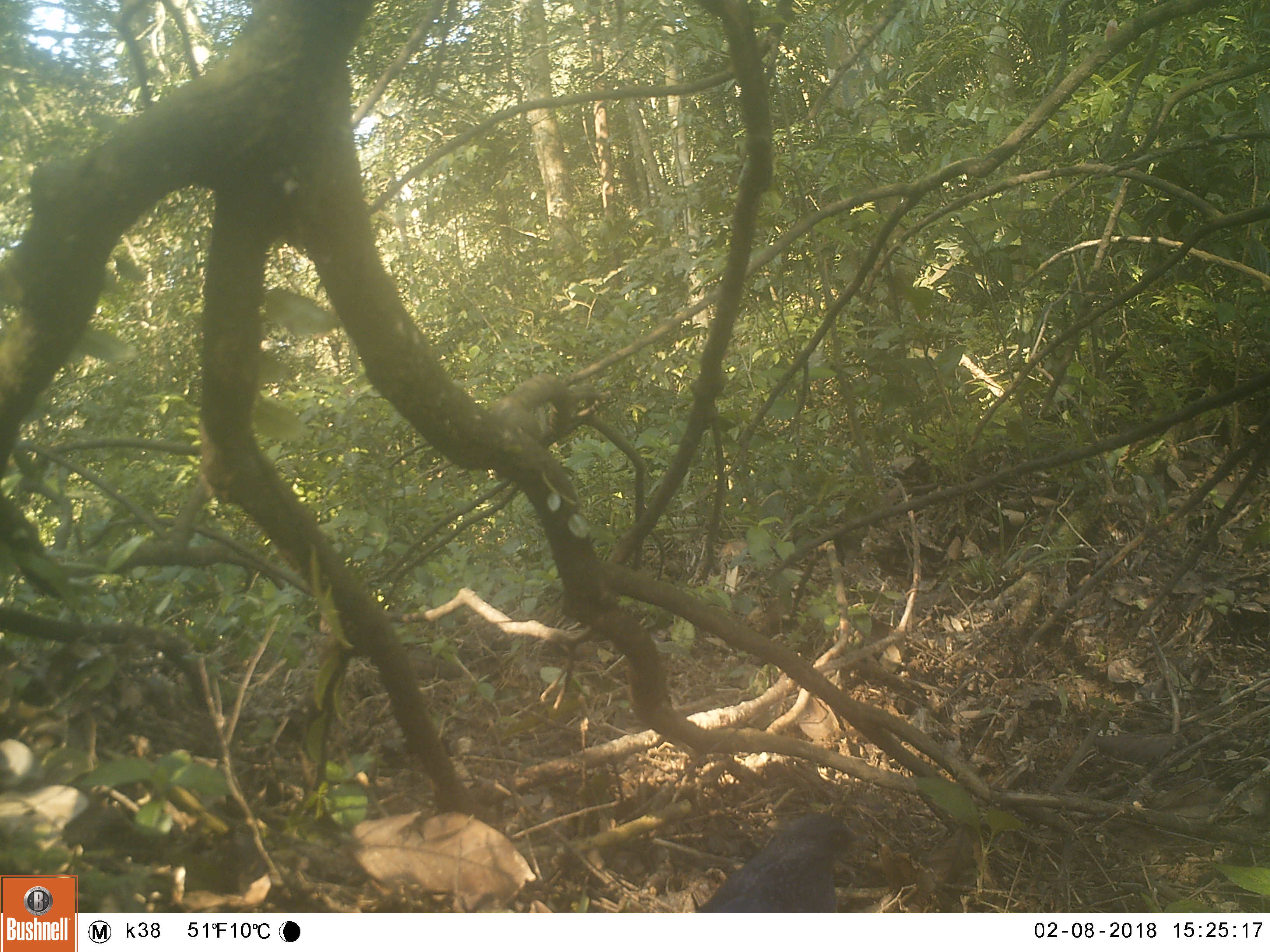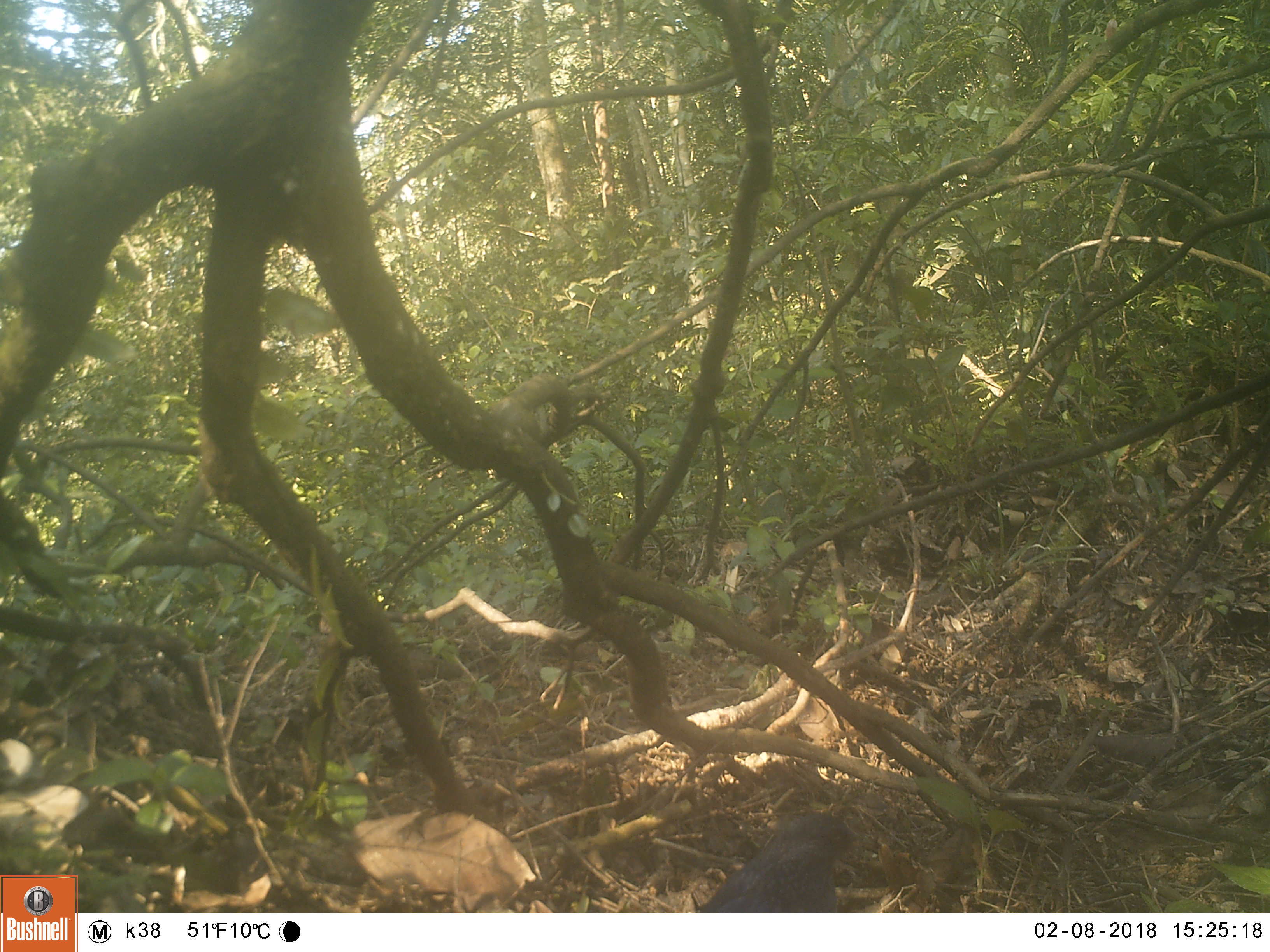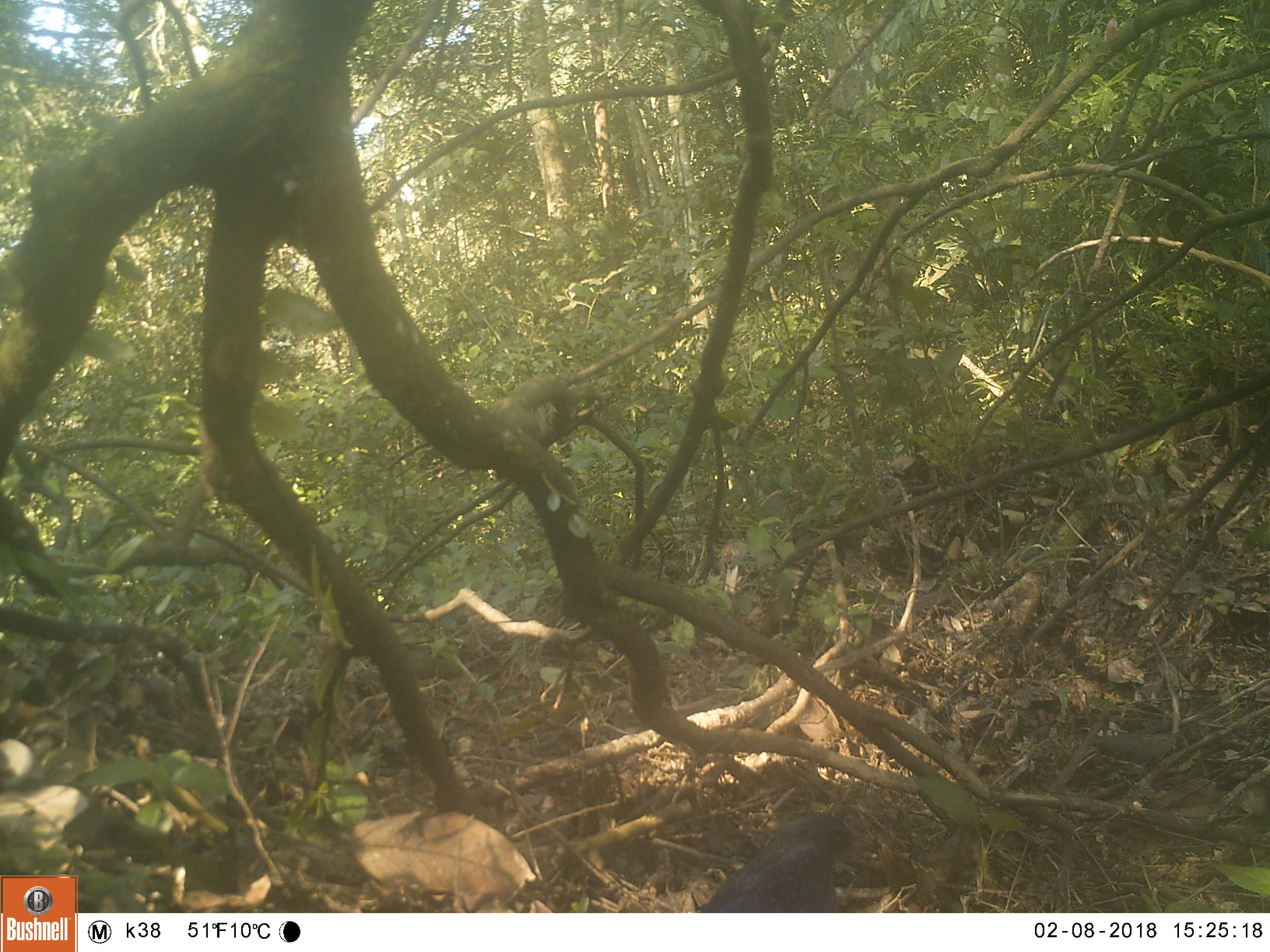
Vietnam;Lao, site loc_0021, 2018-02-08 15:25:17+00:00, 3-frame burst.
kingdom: Animalia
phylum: Chordata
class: Aves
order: Passeriformes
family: Muscicapidae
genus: Cinclidium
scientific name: Cinclidium frontale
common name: blue-fronted robin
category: blue fronted robin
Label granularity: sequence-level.